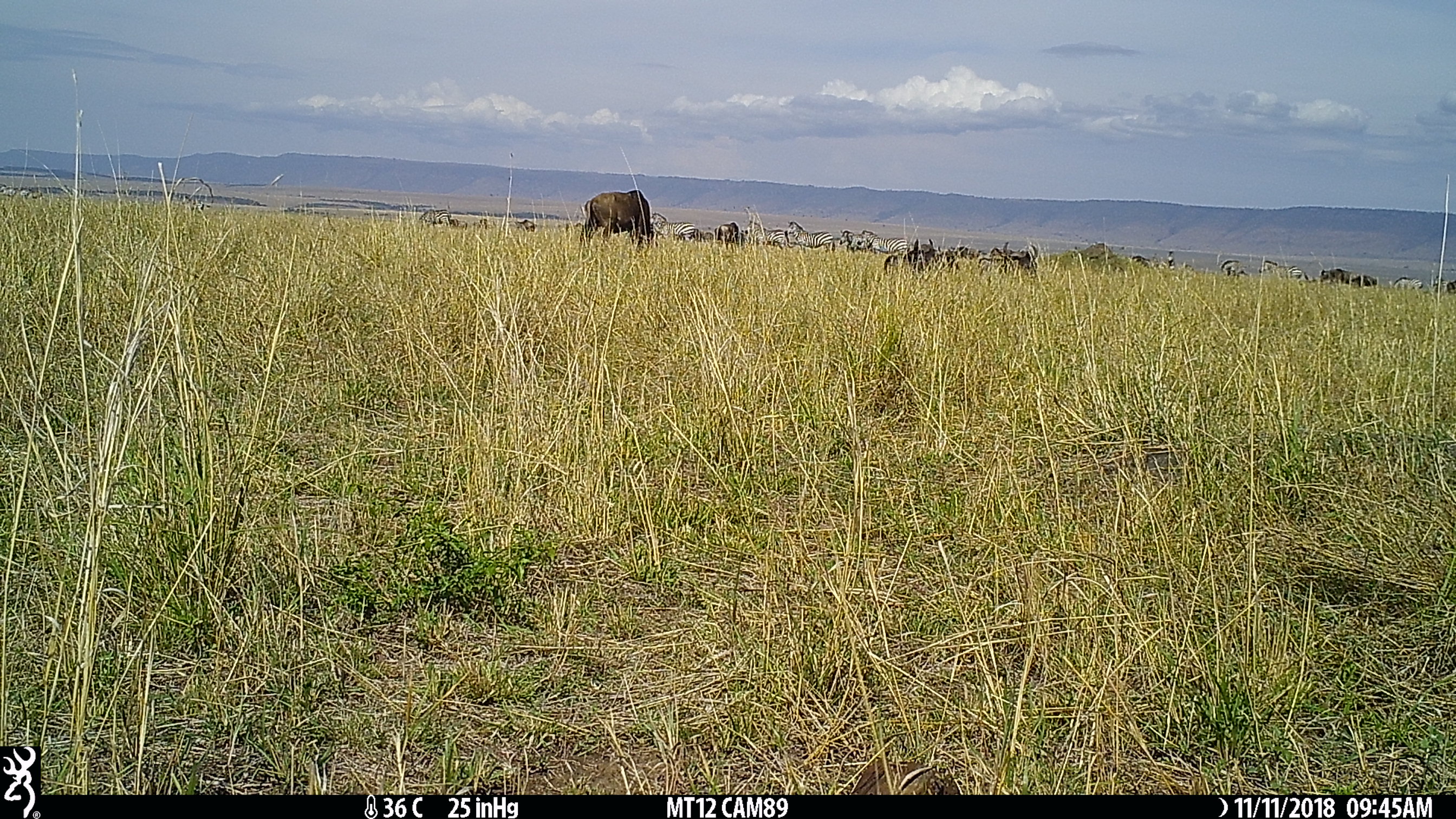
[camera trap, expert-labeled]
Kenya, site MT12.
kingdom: Animalia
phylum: Chordata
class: Mammalia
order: Perissodactyla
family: Equidae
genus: Equus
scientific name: Equus quagga burchellii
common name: burchell's zebra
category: zebra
Zebra (burchell's zebra) (Equus quagga burchellii).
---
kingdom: Animalia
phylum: Chordata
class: Mammalia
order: Artiodactyla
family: Bovidae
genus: Connochaetes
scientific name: Connochaetes taurinus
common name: blue wildebeest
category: wildebeest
Wildebeest (blue wildebeest) (Connochaetes taurinus).